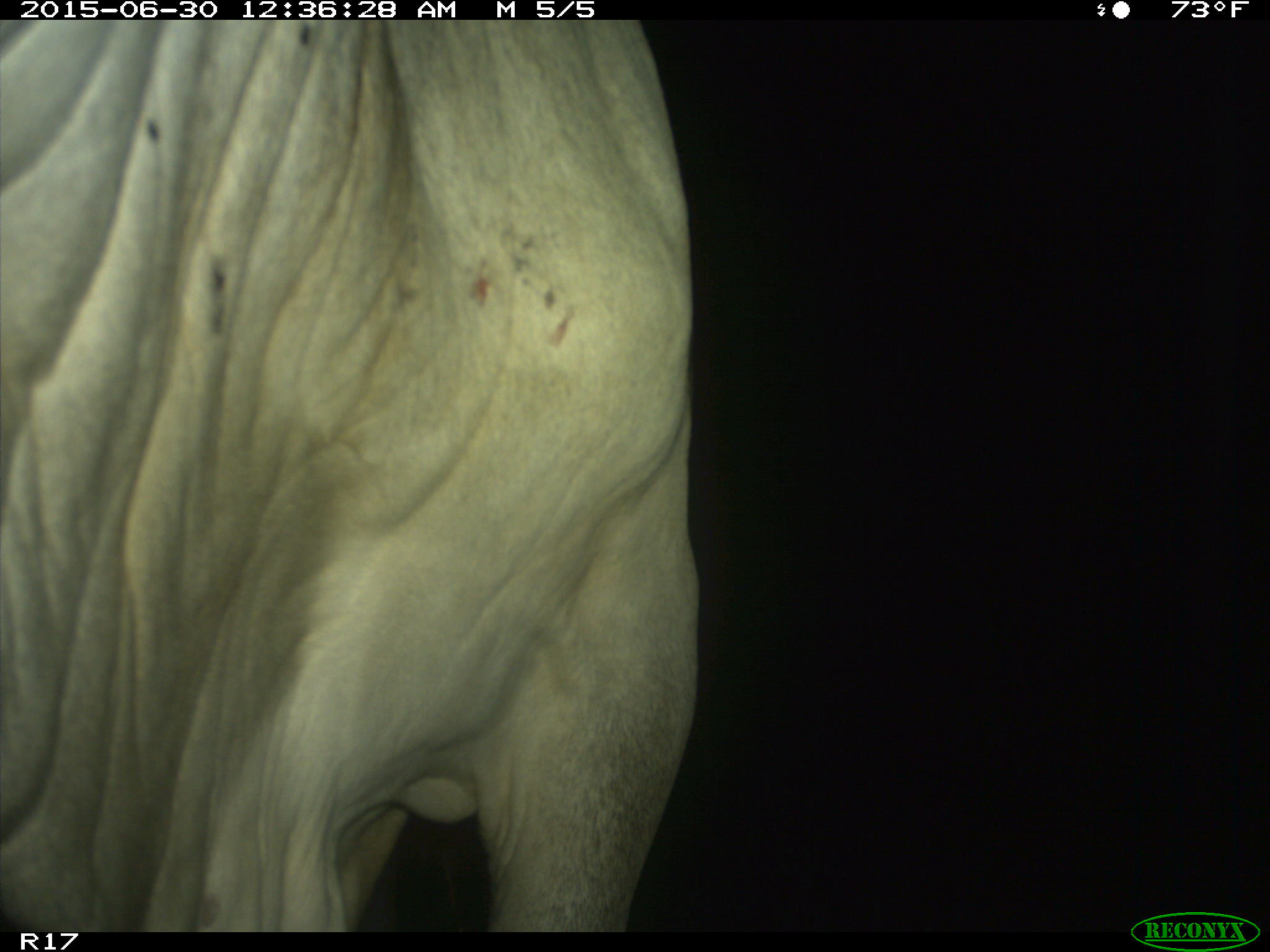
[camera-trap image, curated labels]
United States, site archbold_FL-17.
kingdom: Animalia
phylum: Chordata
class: Mammalia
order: Artiodactyla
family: Bovidae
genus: Bos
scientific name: Bos taurus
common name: domestic cow